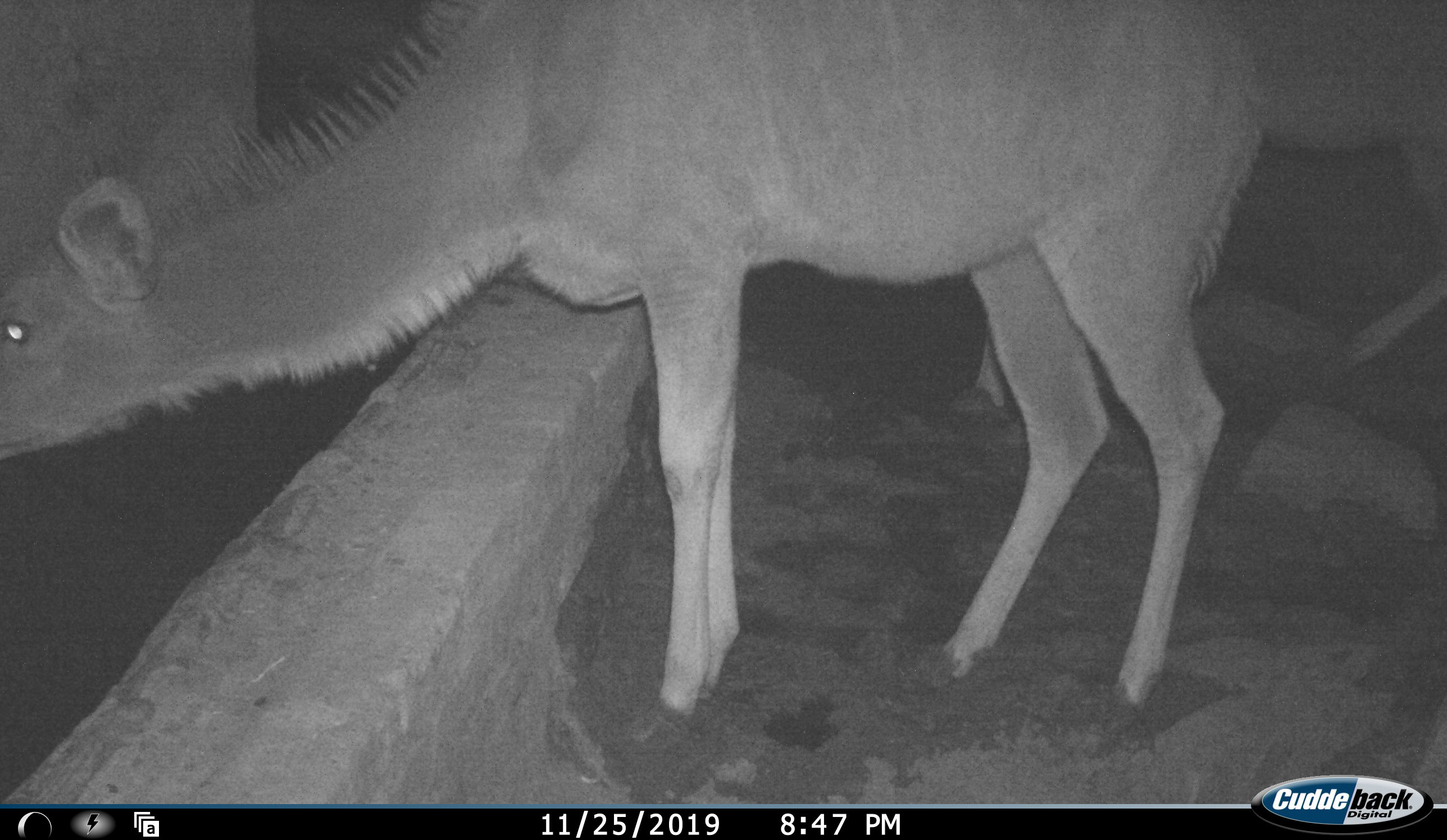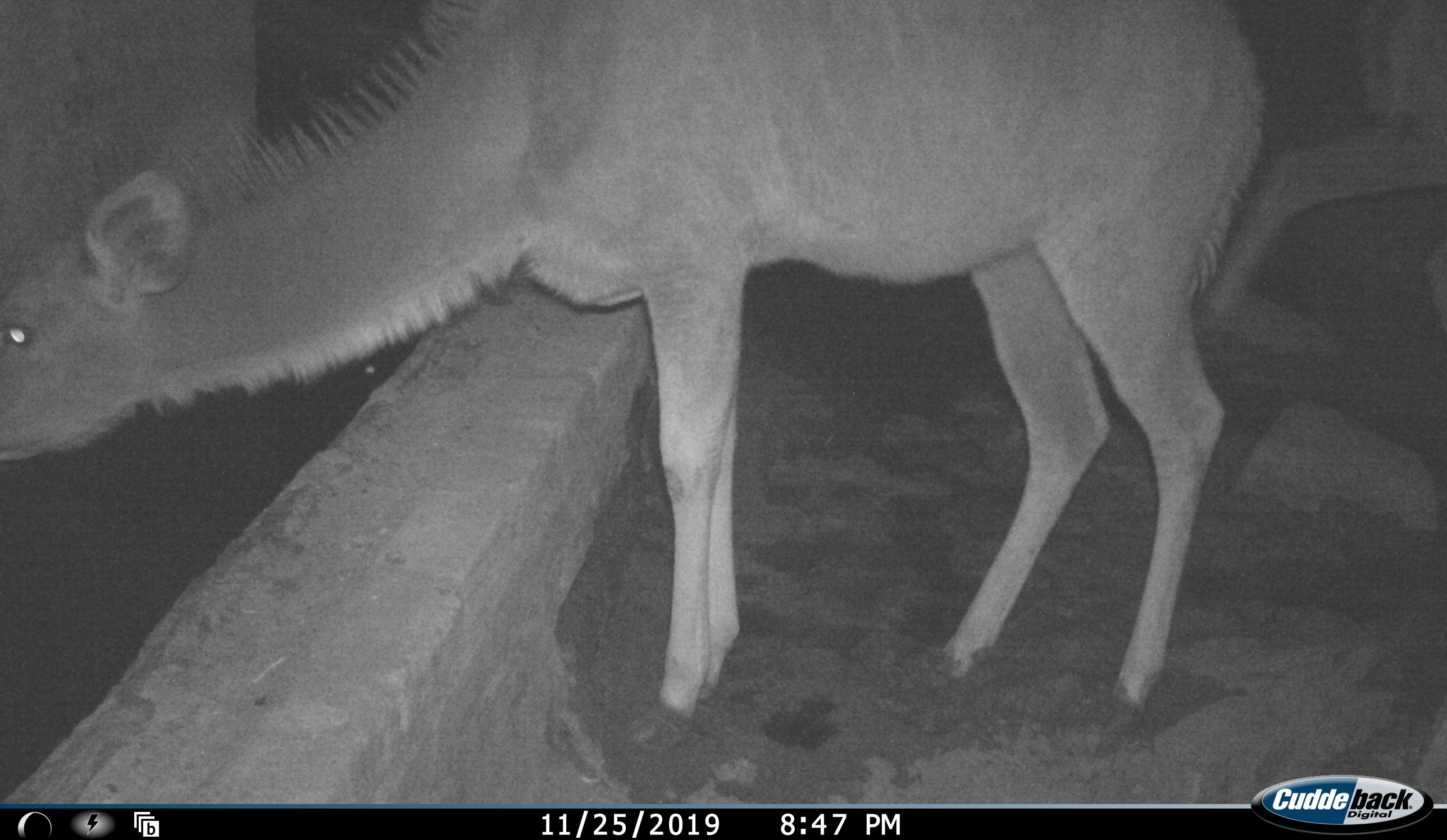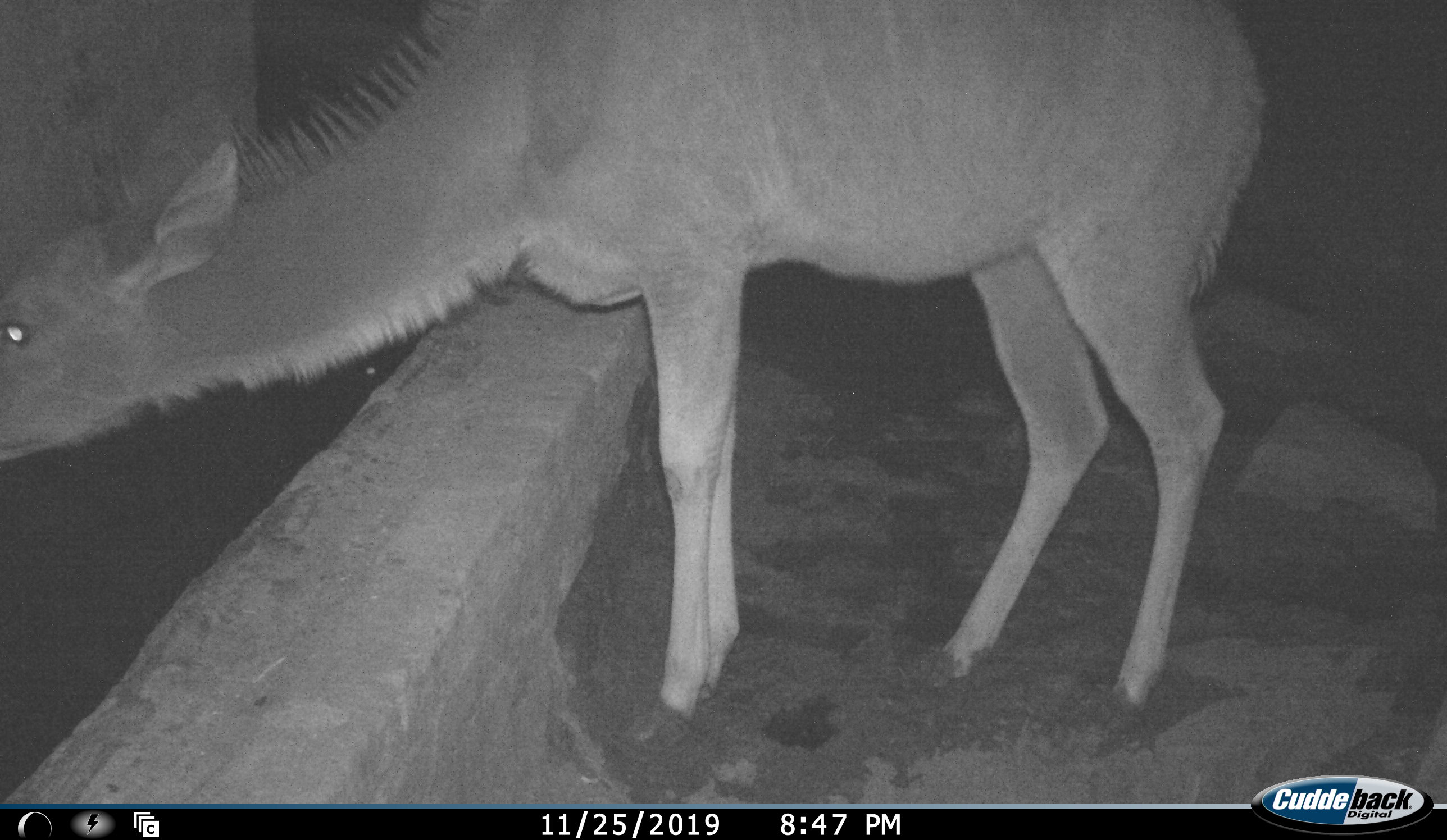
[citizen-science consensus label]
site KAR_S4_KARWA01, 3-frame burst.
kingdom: Animalia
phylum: Chordata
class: Mammalia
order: Artiodactyla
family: Bovidae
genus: Tragelaphus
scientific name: Tragelaphus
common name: kudu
Kudu (Tragelaphus), count 2. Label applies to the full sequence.